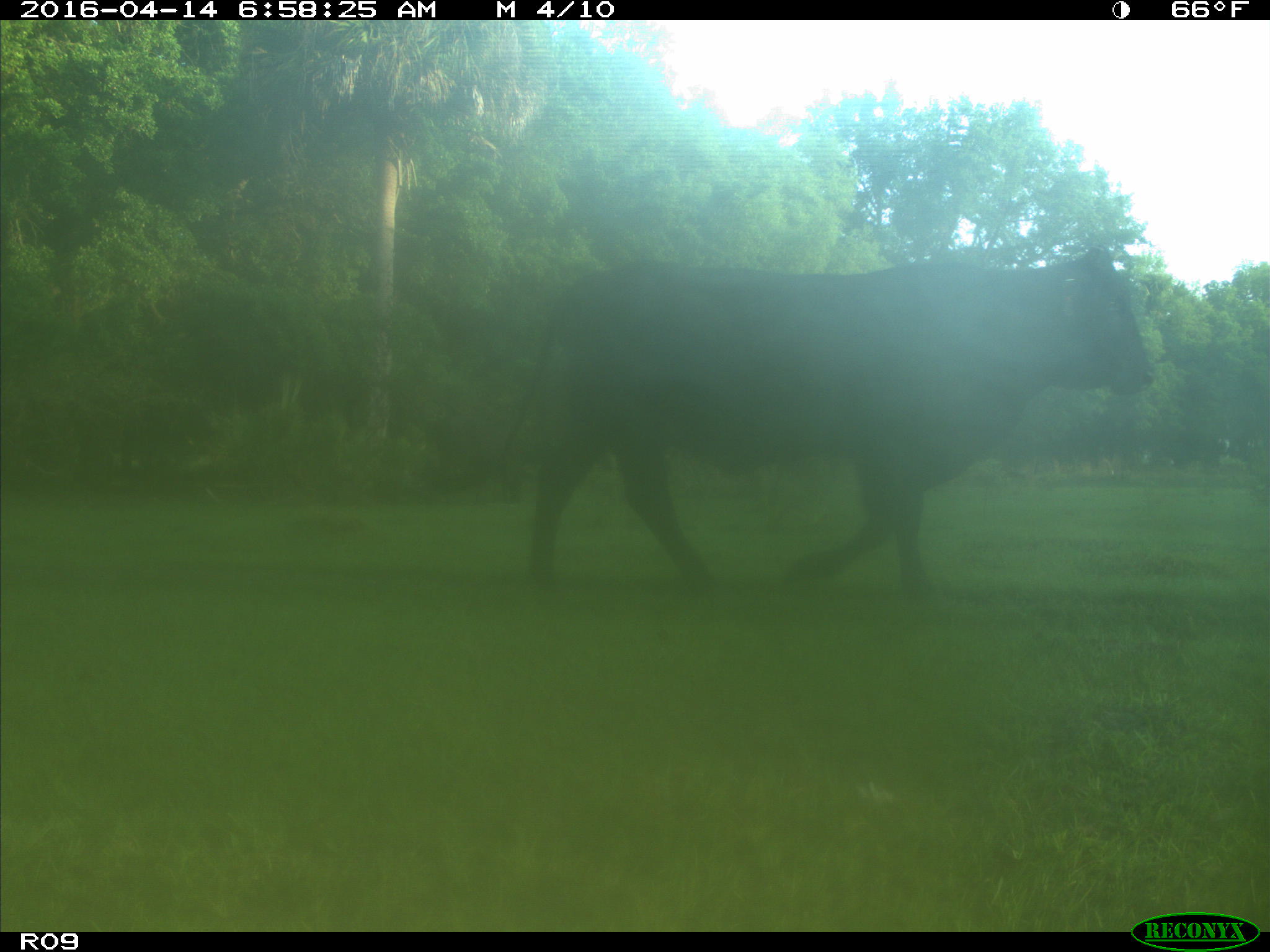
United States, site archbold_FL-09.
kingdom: Animalia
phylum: Chordata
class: Mammalia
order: Artiodactyla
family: Bovidae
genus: Bos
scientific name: Bos taurus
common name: domestic cow